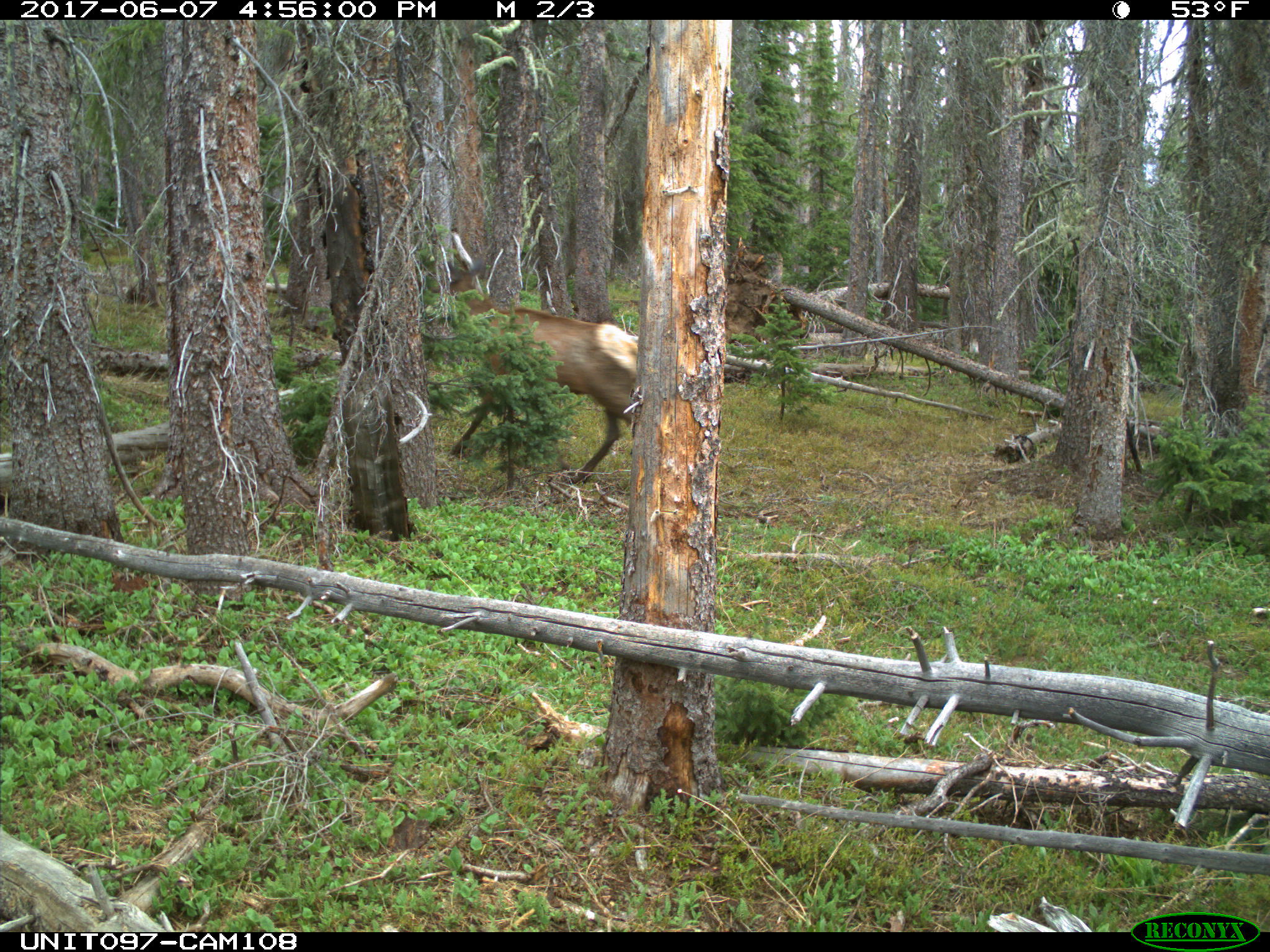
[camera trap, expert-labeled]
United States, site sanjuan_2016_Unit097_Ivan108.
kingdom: Animalia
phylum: Chordata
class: Mammalia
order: Artiodactyla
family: Cervidae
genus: Cervus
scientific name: Cervus elaphus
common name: red deer